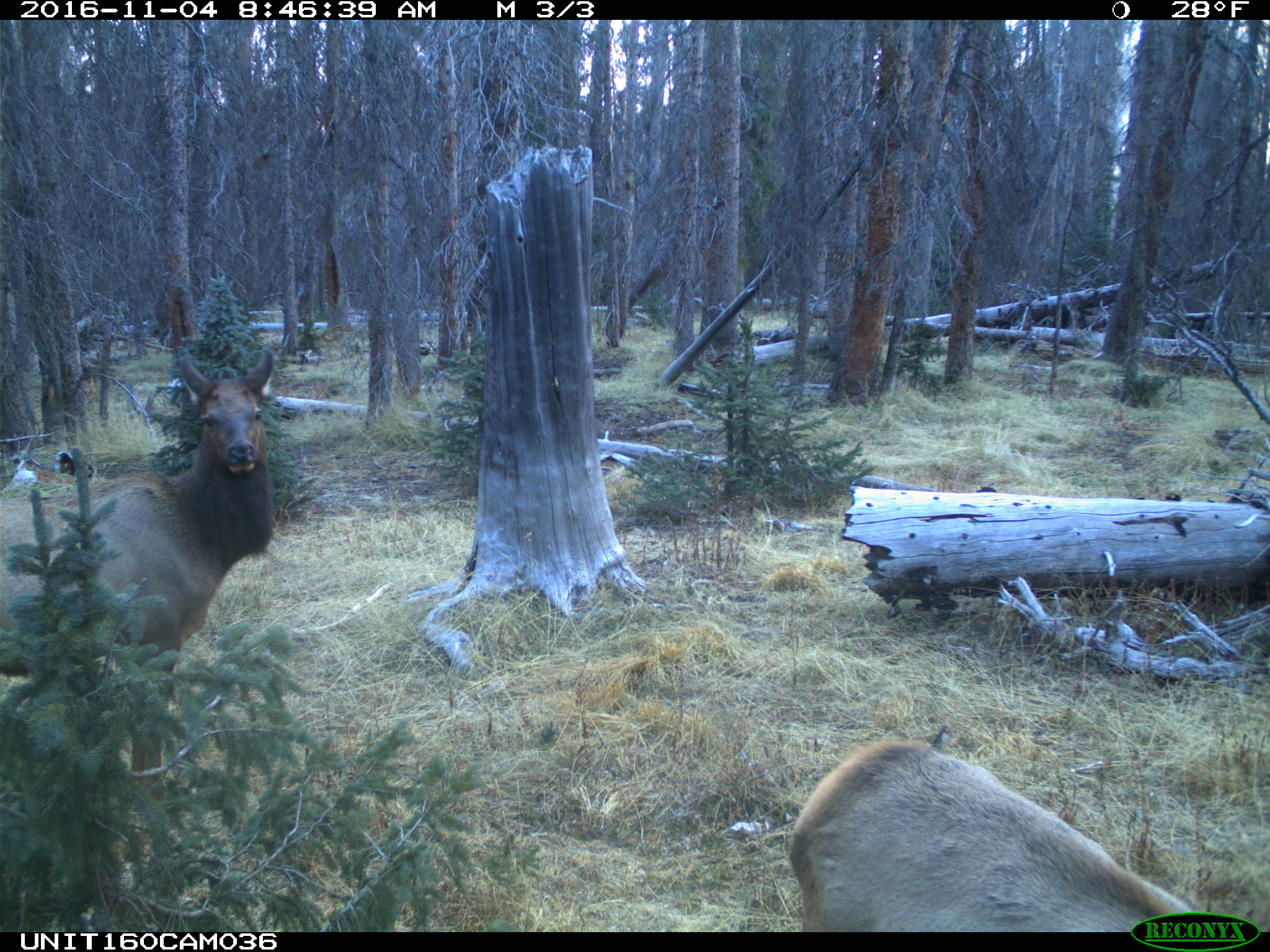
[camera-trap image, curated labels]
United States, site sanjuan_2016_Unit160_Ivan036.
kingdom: Animalia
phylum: Chordata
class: Mammalia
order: Artiodactyla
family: Cervidae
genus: Cervus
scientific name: Cervus elaphus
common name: red deer